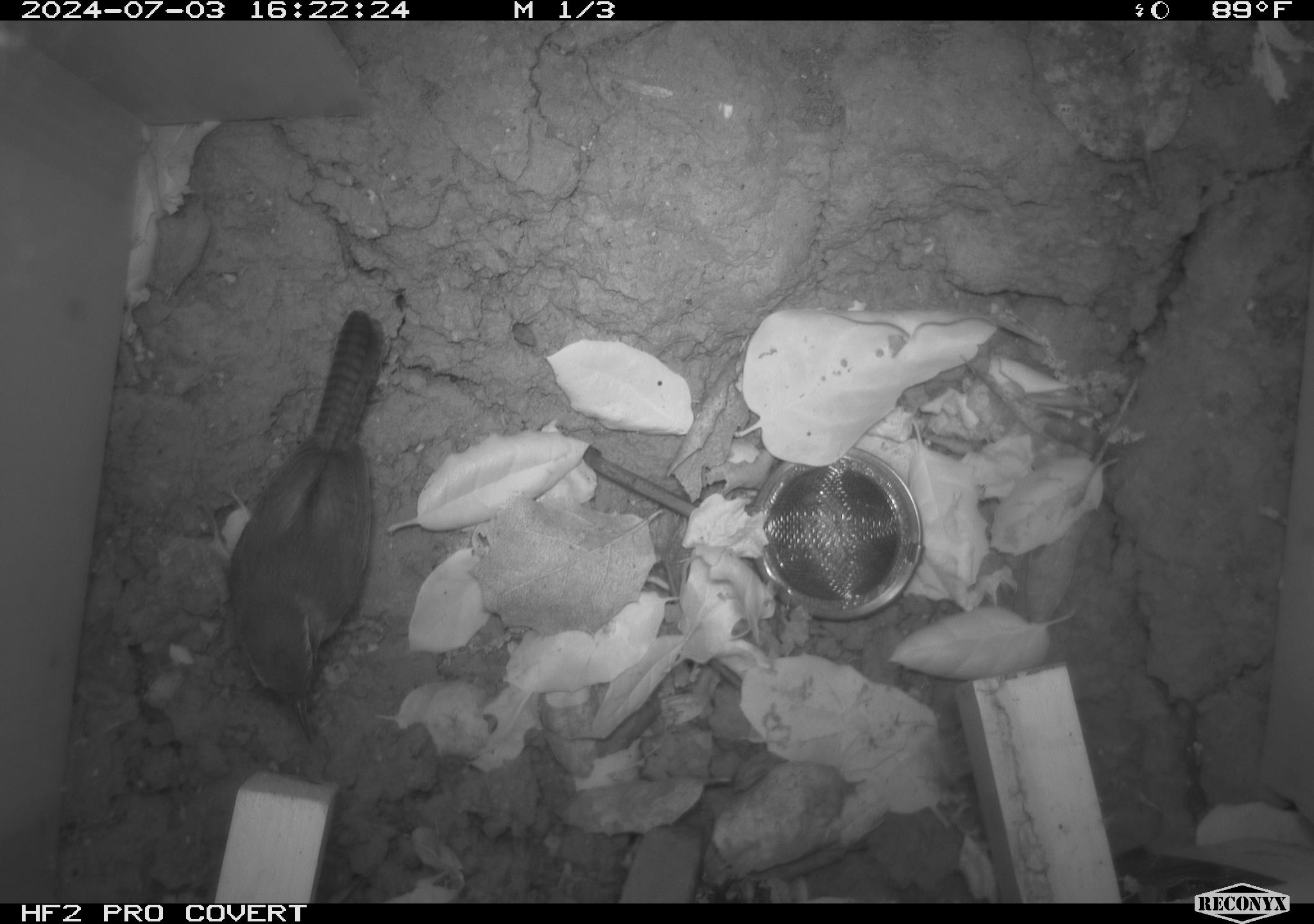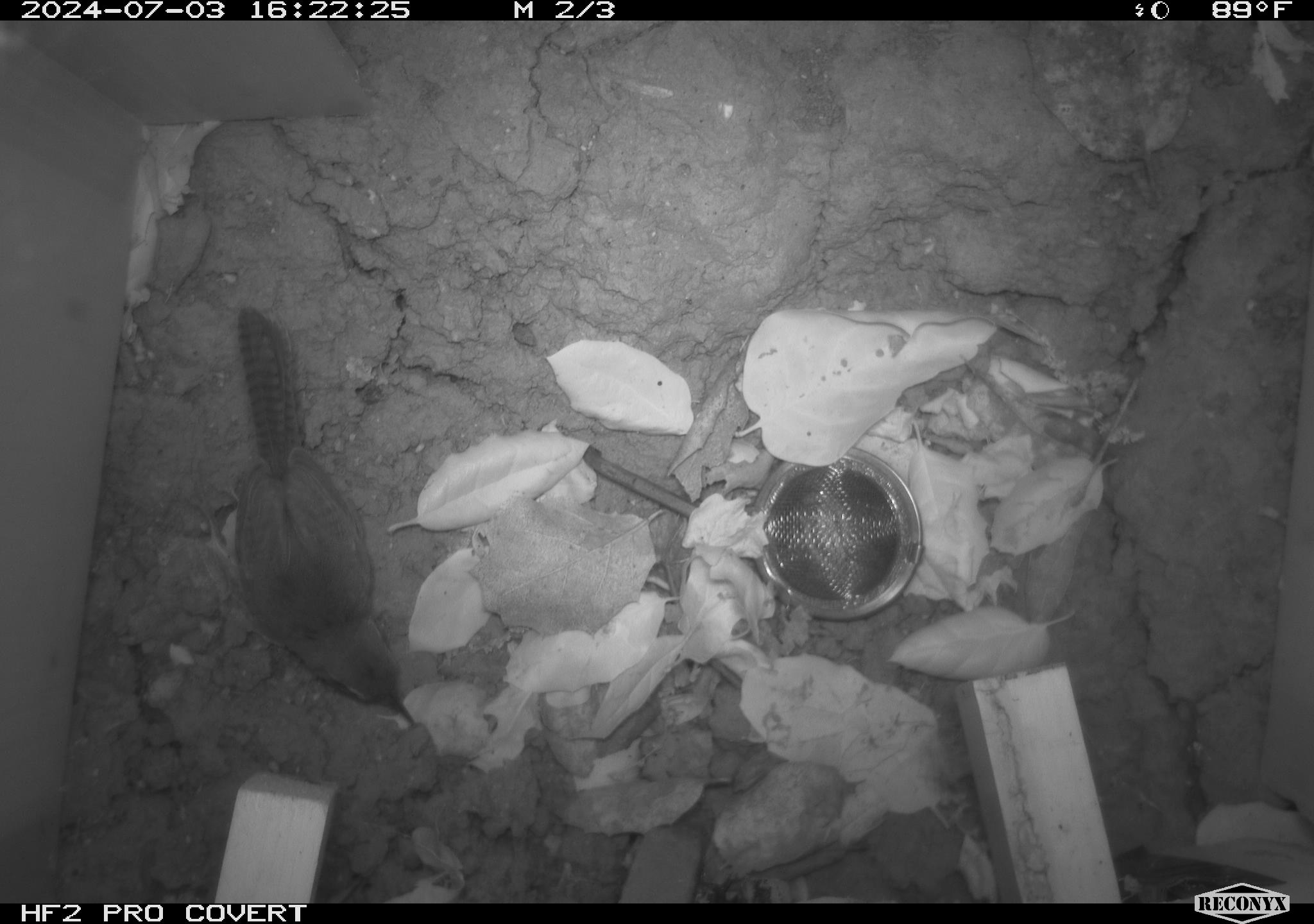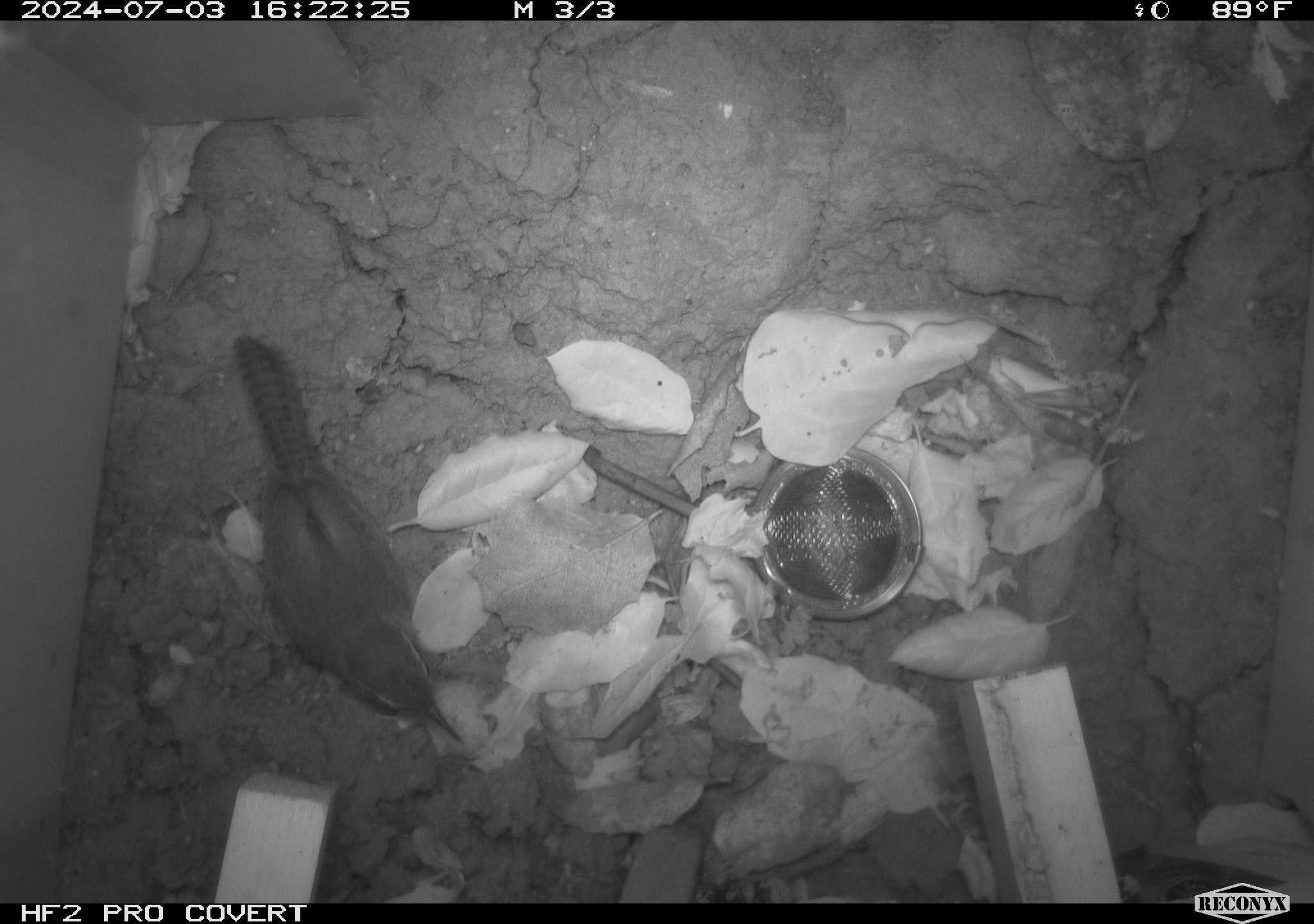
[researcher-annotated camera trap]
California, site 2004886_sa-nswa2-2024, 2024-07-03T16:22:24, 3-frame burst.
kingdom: Animalia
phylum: Chordata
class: Aves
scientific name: Aves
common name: bird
Bird (Aves).